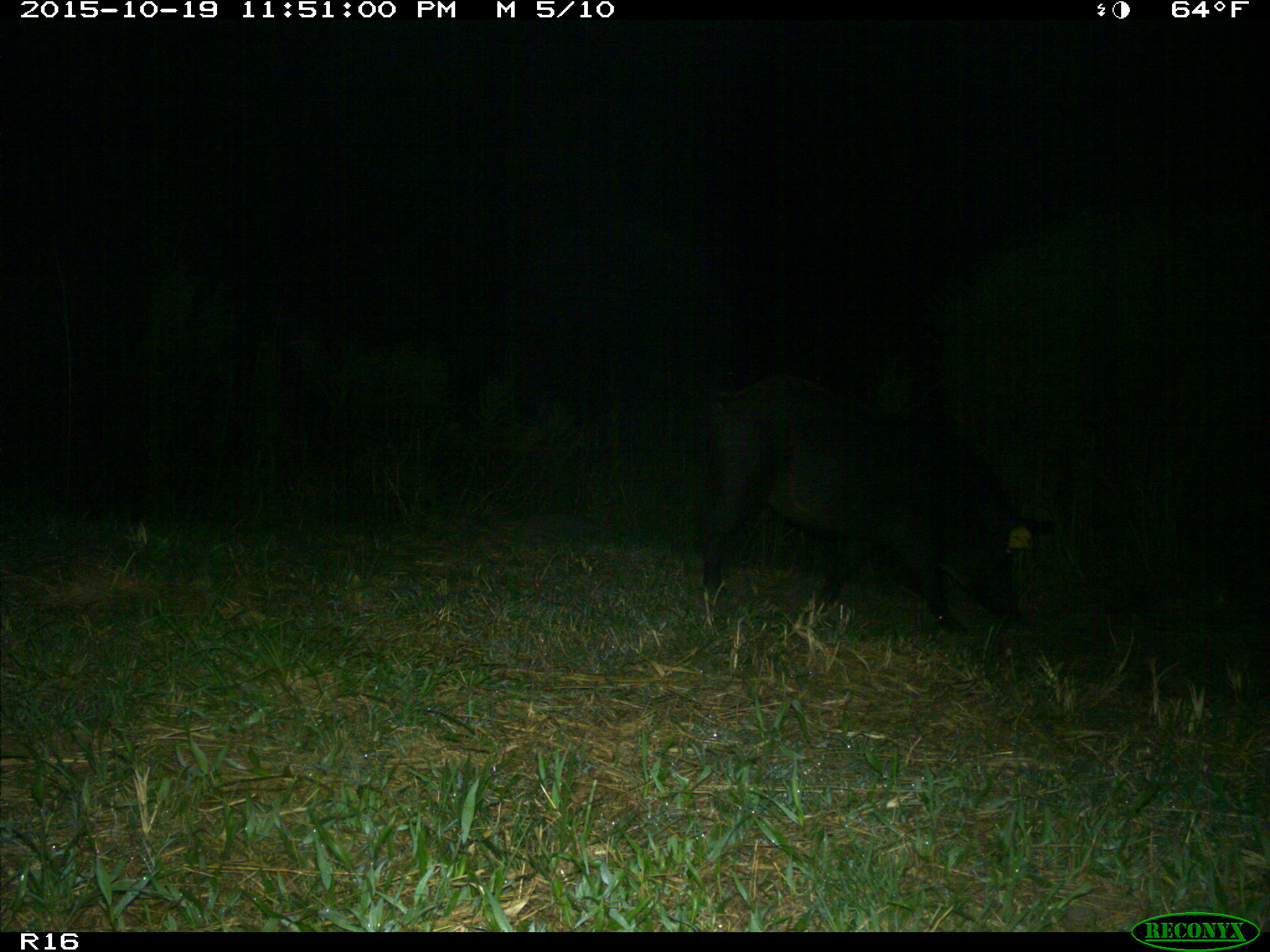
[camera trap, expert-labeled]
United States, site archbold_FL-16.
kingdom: Animalia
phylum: Chordata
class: Mammalia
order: Artiodactyla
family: Suidae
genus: Sus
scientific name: Sus scrofa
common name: wild boar